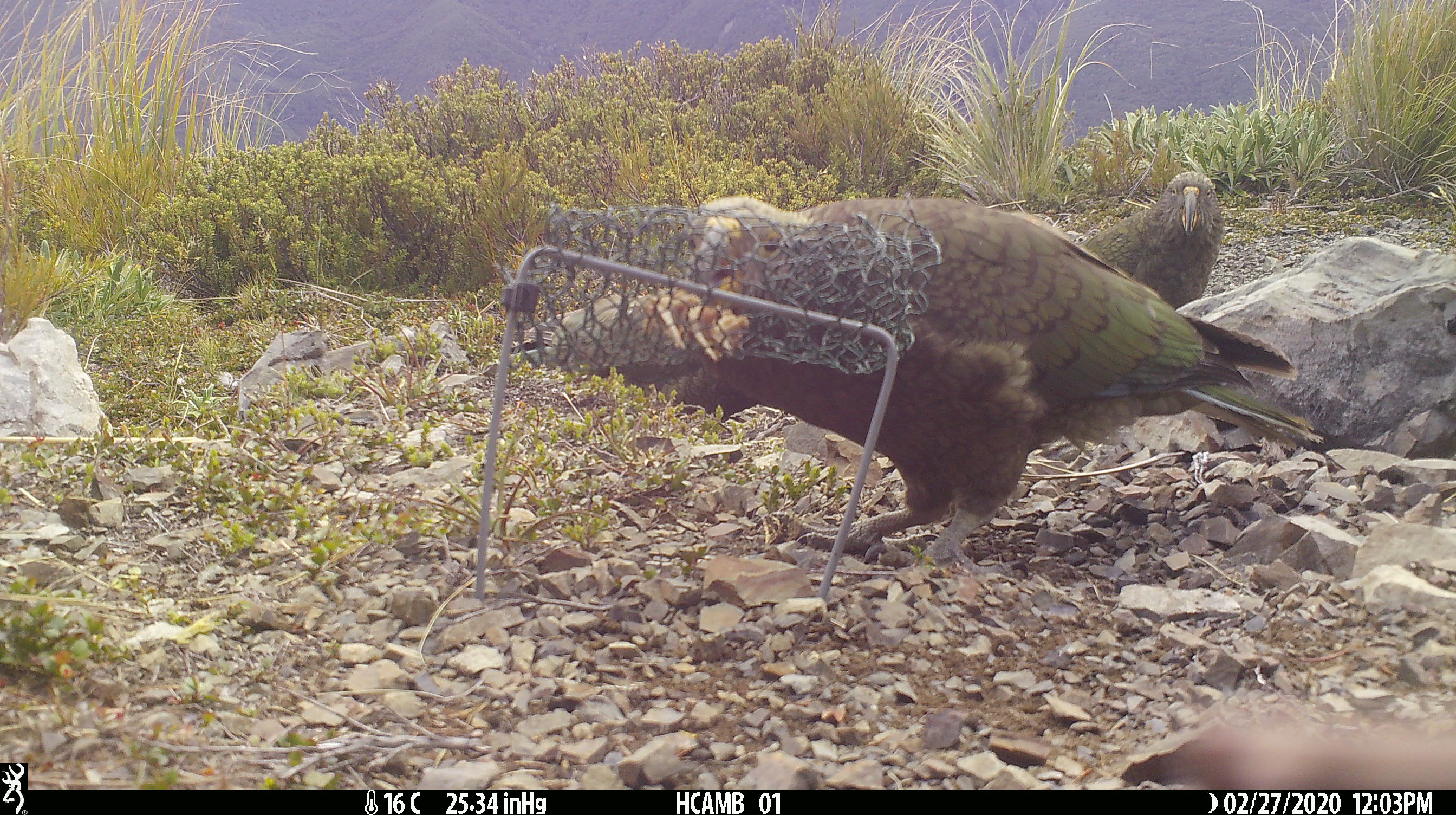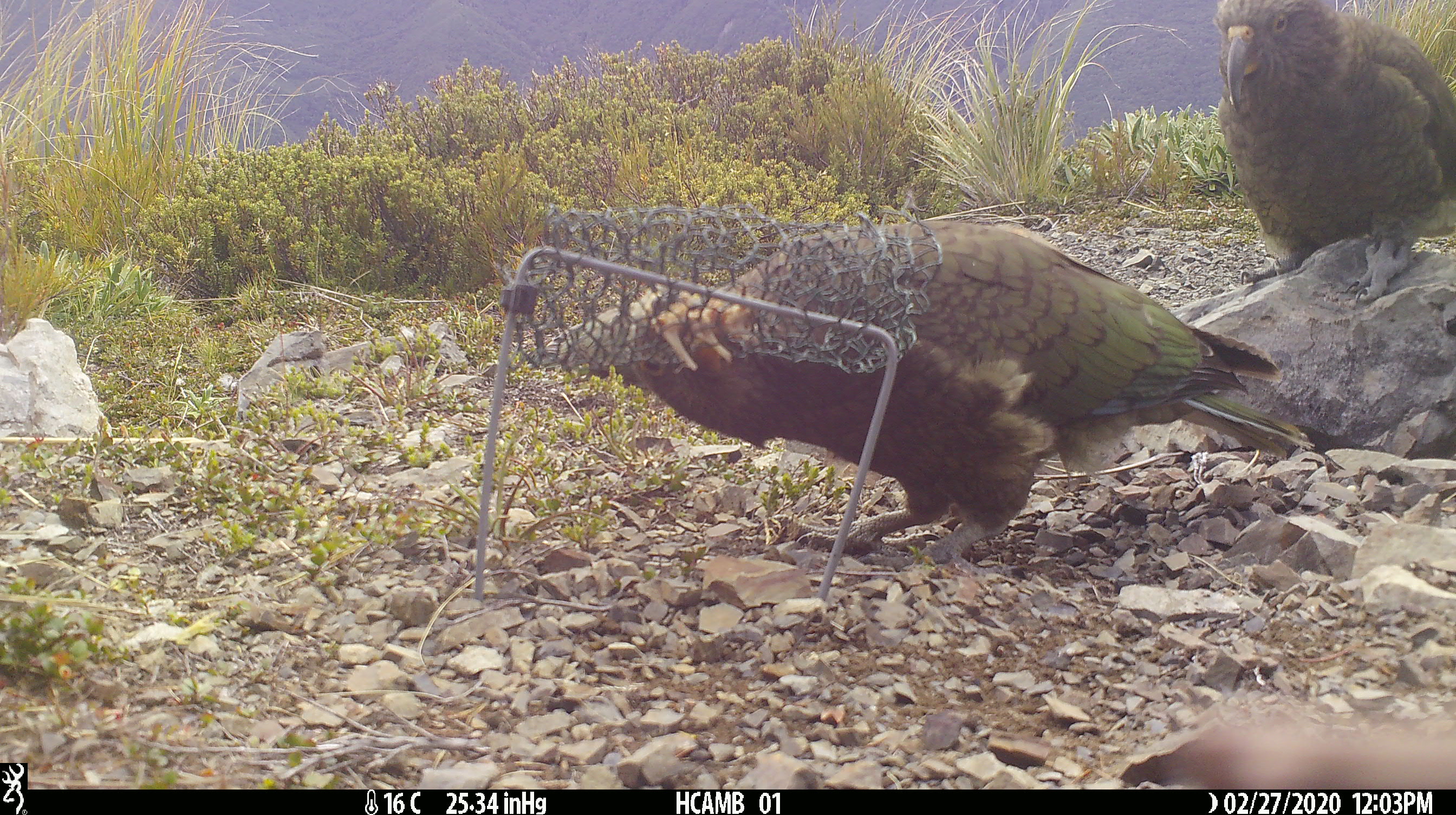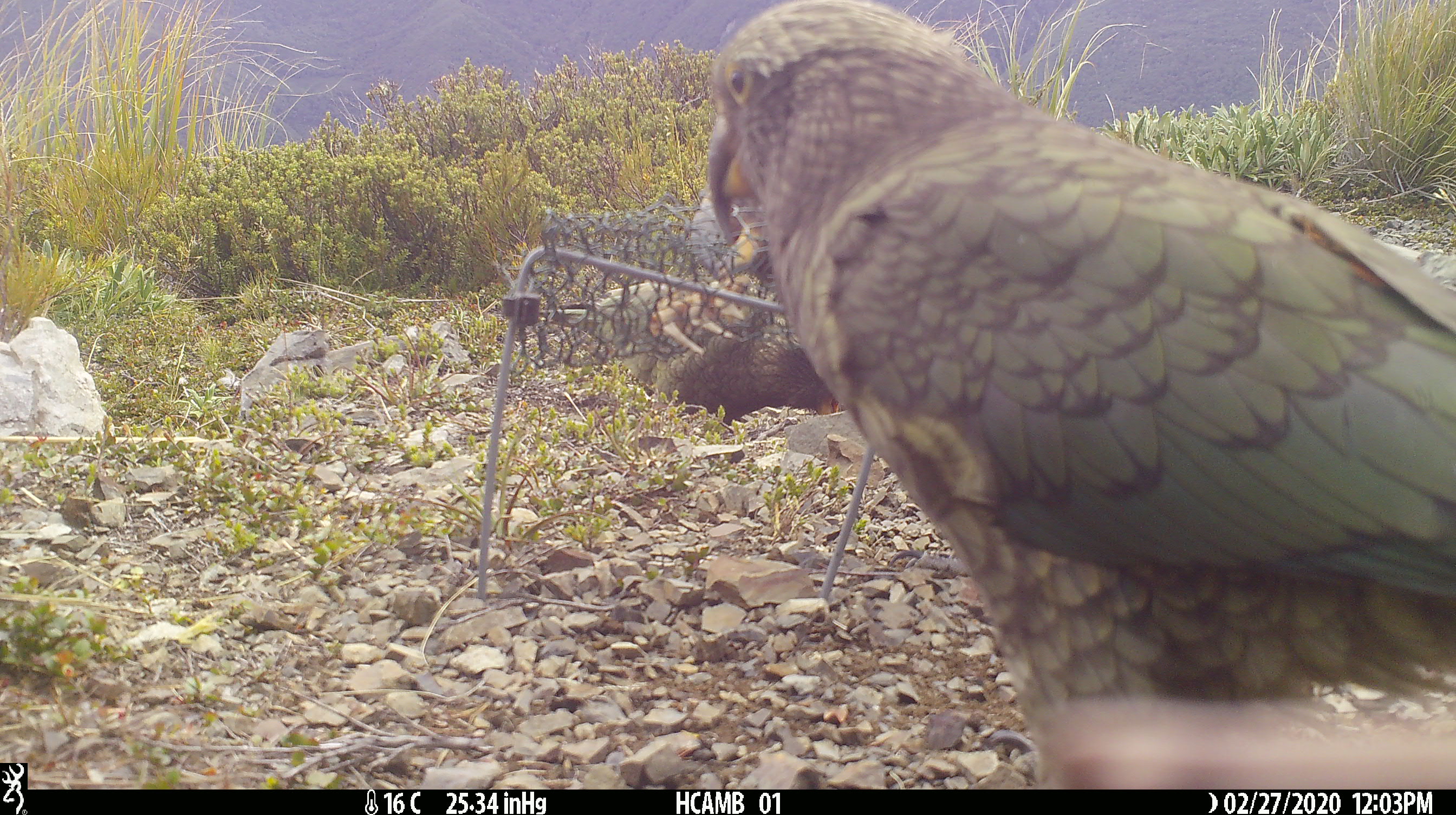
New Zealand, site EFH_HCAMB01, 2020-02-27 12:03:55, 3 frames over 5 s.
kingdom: Animalia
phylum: Chordata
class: Aves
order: Psittaciformes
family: Strigopidae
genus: Nestor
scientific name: Nestor notabilis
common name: kea